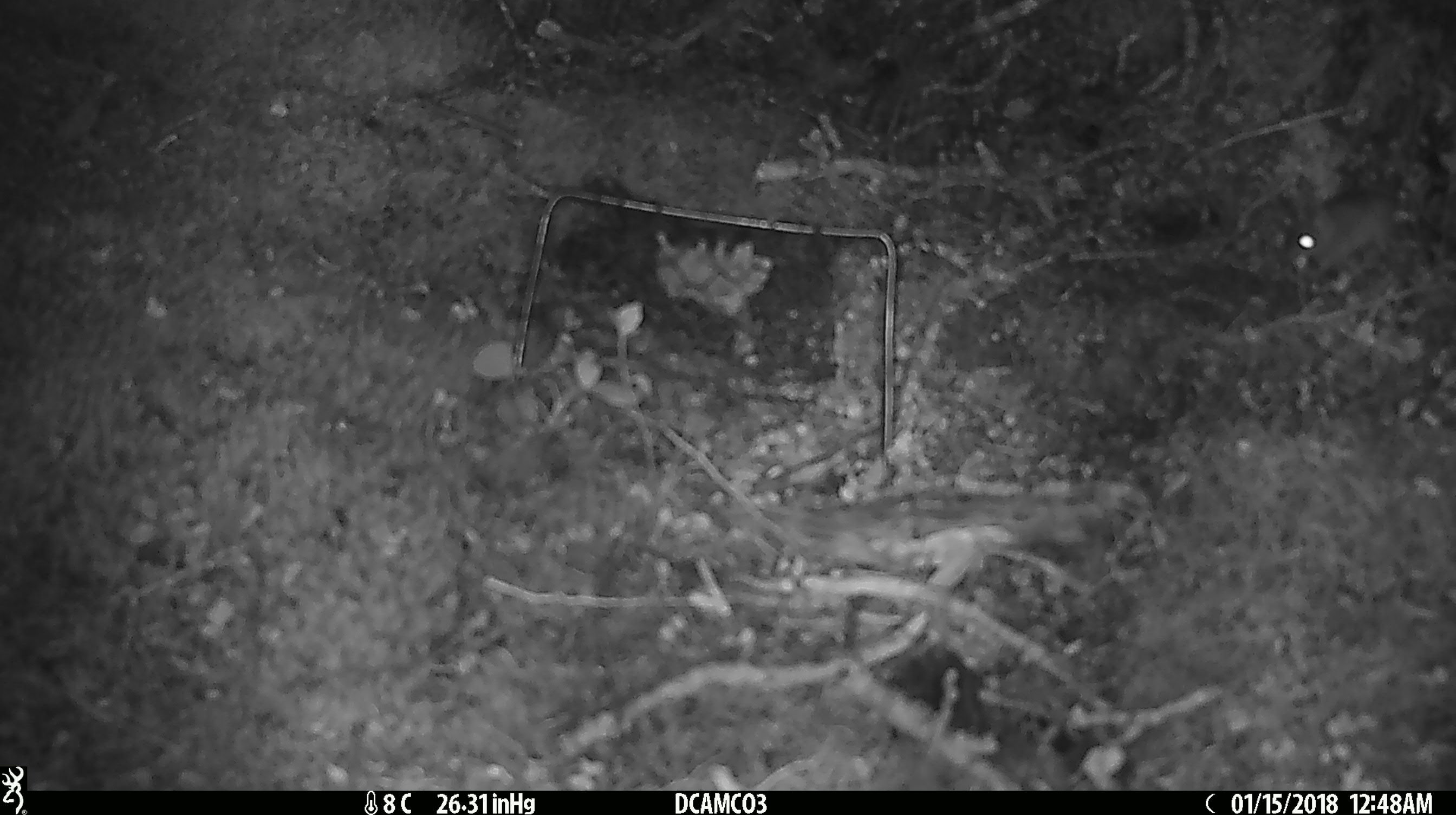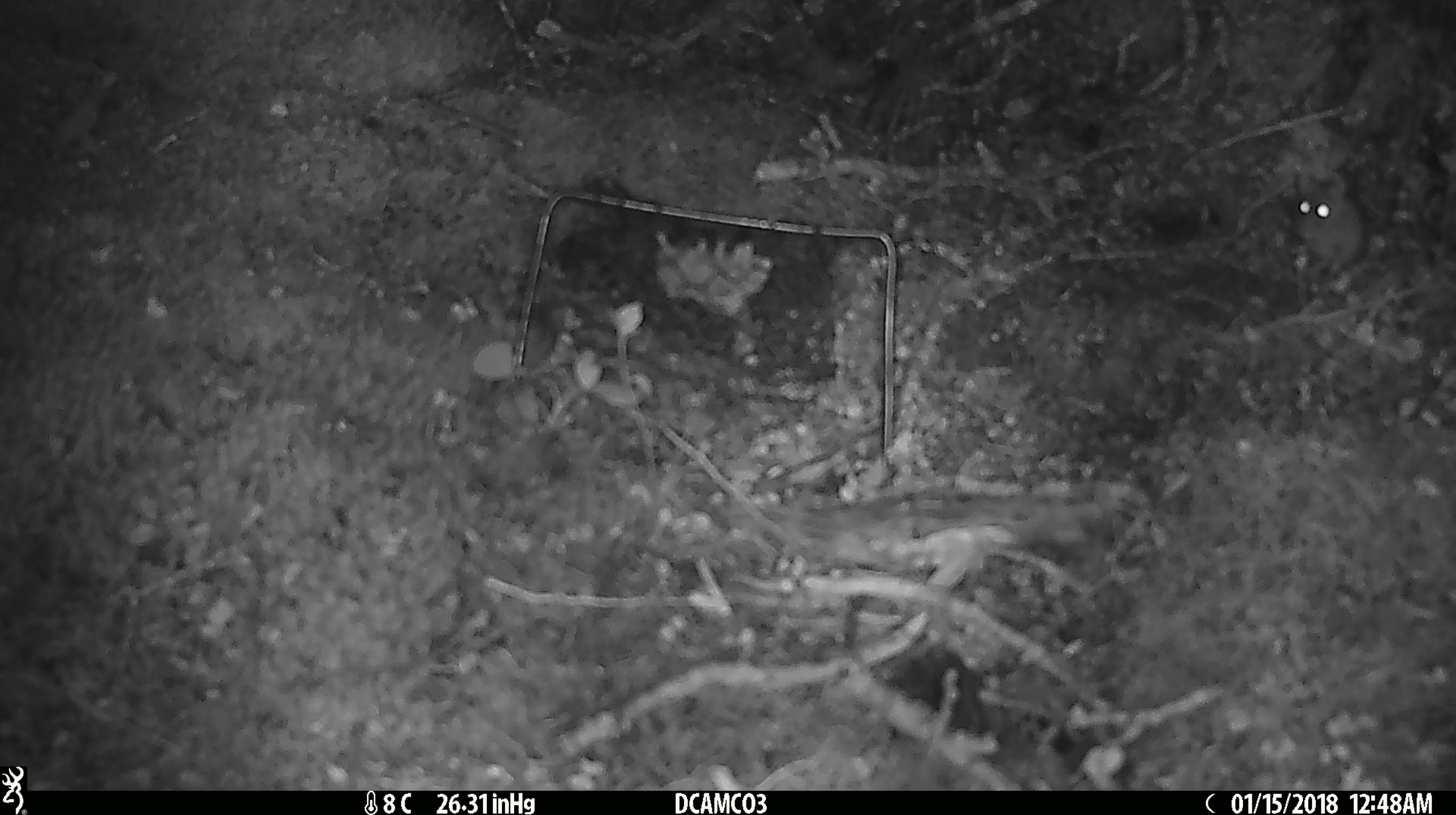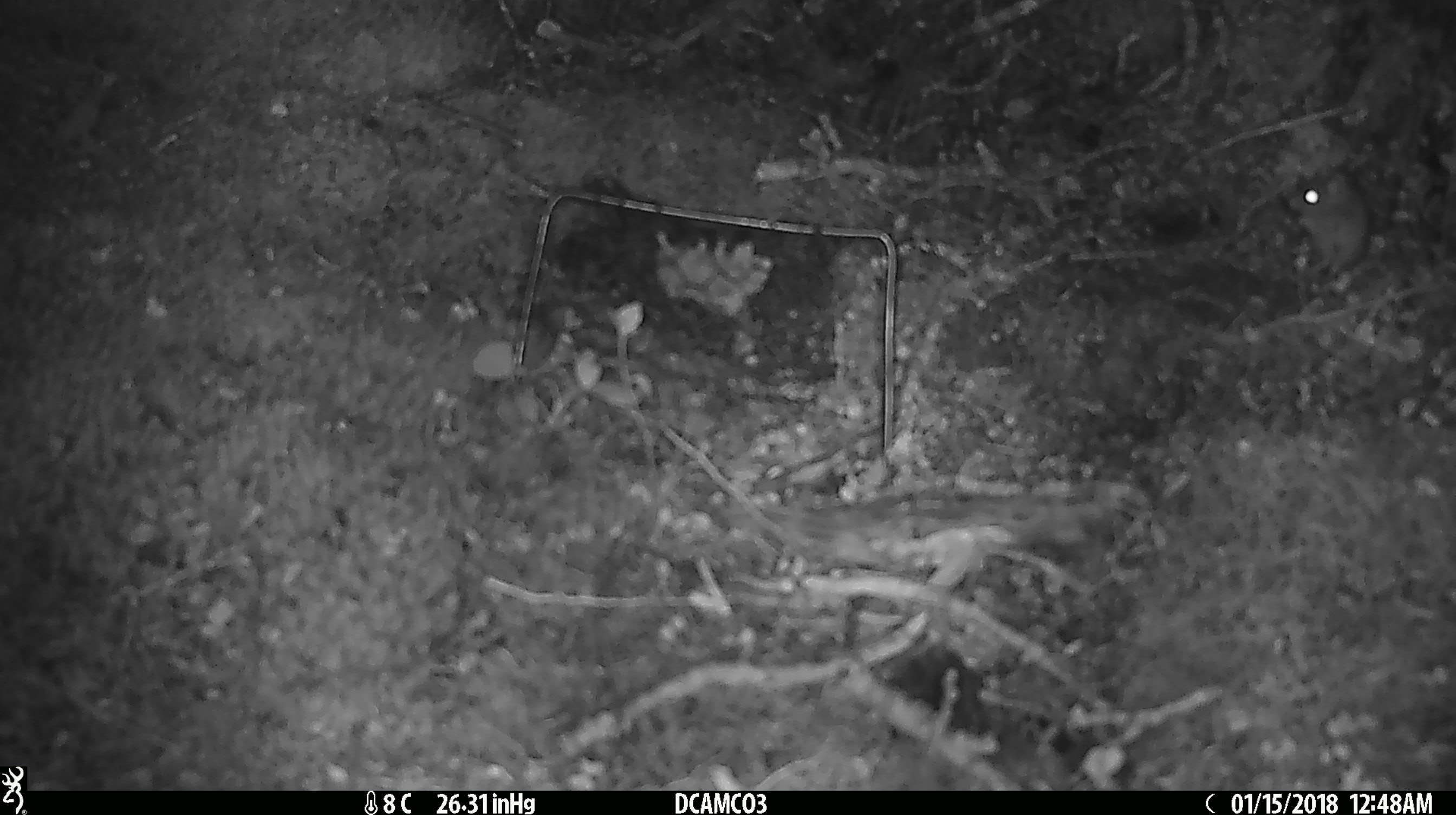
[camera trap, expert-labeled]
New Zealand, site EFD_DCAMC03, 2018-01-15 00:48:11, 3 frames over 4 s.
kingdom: Animalia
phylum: Chordata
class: Mammalia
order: Rodentia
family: Muridae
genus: Mus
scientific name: Mus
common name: mouse